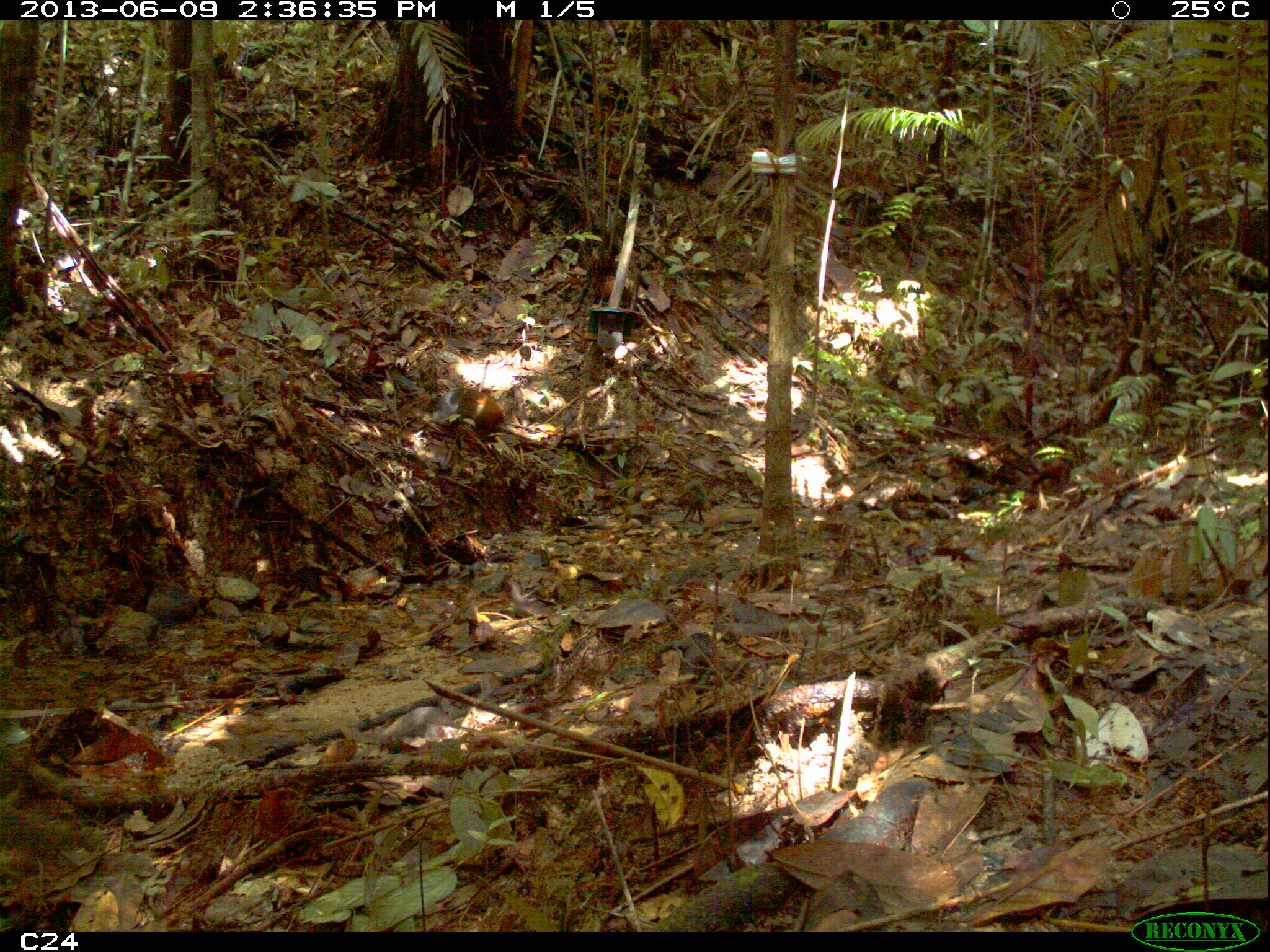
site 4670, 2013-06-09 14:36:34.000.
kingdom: Animalia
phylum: Chordata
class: Mammalia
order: Rodentia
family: Dasyproctidae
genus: Dasyprocta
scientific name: Dasyprocta leporina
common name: red-rumped agouti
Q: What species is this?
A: Dasyprocta leporina (red-rumped agouti).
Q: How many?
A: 2.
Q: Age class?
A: Adult.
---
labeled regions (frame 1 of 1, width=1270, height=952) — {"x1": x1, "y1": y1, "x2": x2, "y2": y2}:
dasyprocta leporina: {"x1": 415, "y1": 387, "x2": 540, "y2": 446}; {"x1": 677, "y1": 481, "x2": 707, "y2": 522}